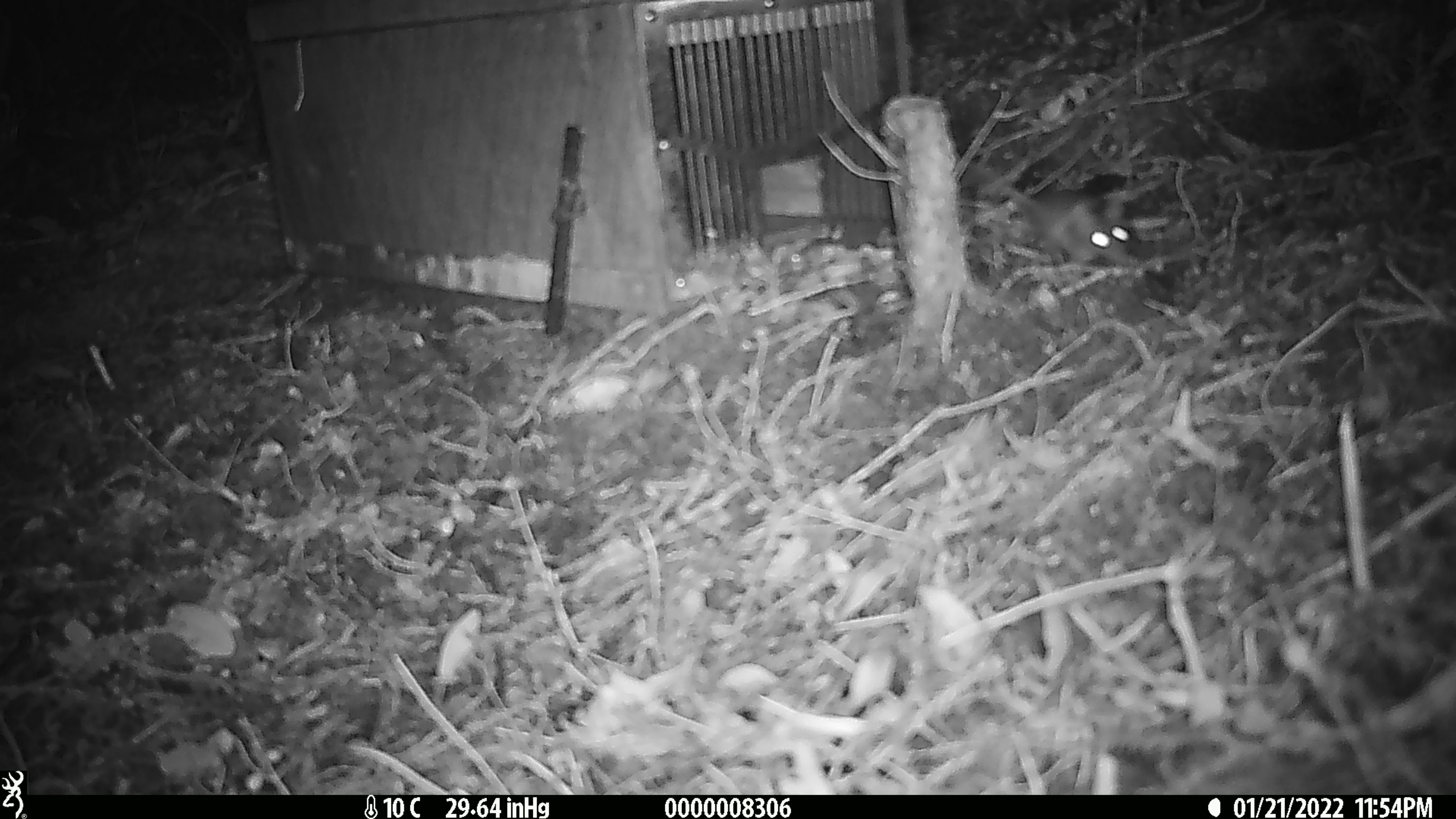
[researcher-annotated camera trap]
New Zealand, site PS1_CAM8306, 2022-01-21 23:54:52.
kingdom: Animalia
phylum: Chordata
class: Mammalia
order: Rodentia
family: Muridae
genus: Mus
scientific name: Mus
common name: mouse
Mouse (Mus).